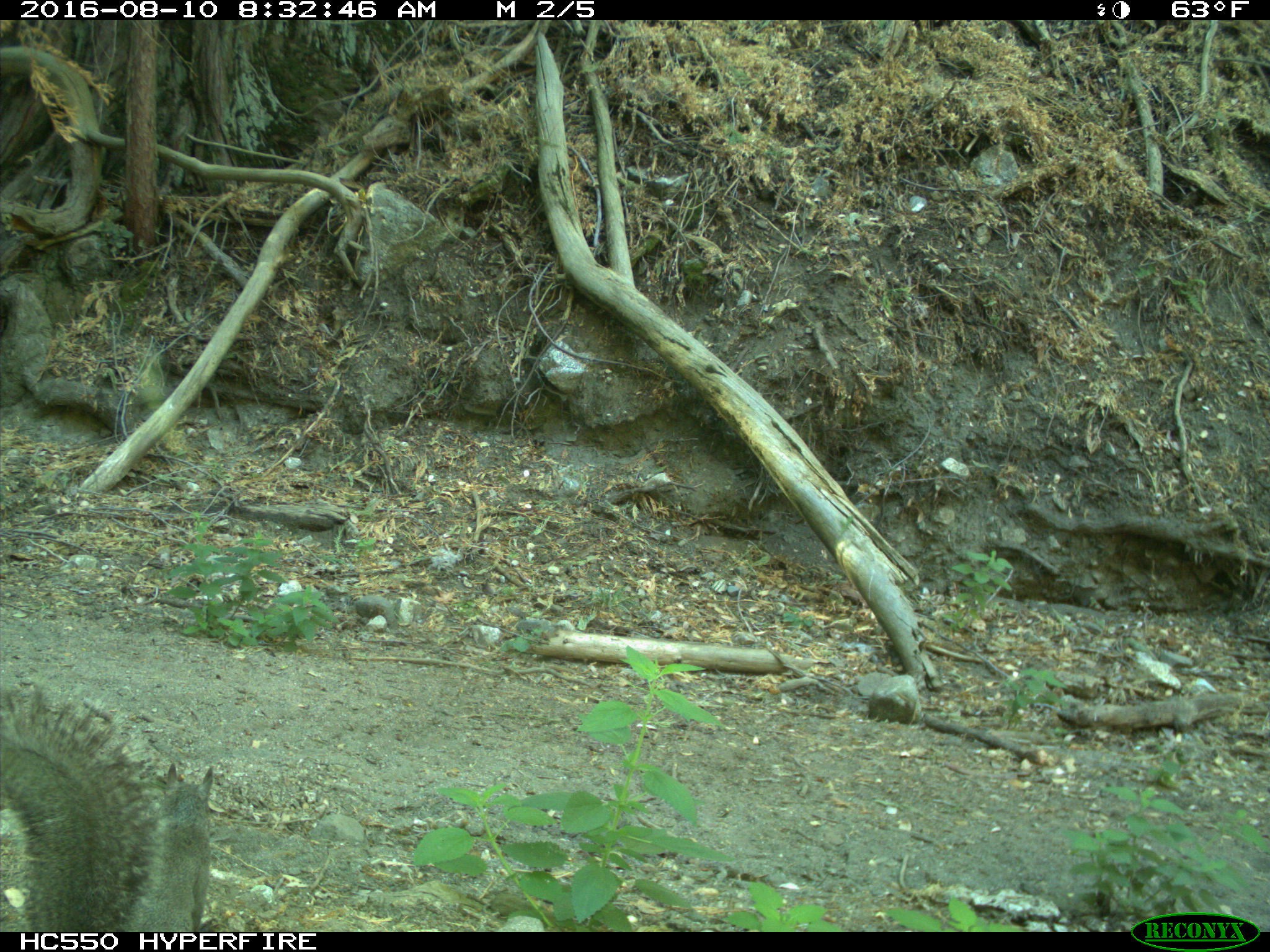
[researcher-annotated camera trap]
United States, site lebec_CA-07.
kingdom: Animalia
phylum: Chordata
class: Mammalia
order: Rodentia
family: Sciuridae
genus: Sciurus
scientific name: Sciurus carolinensis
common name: eastern gray squirrel